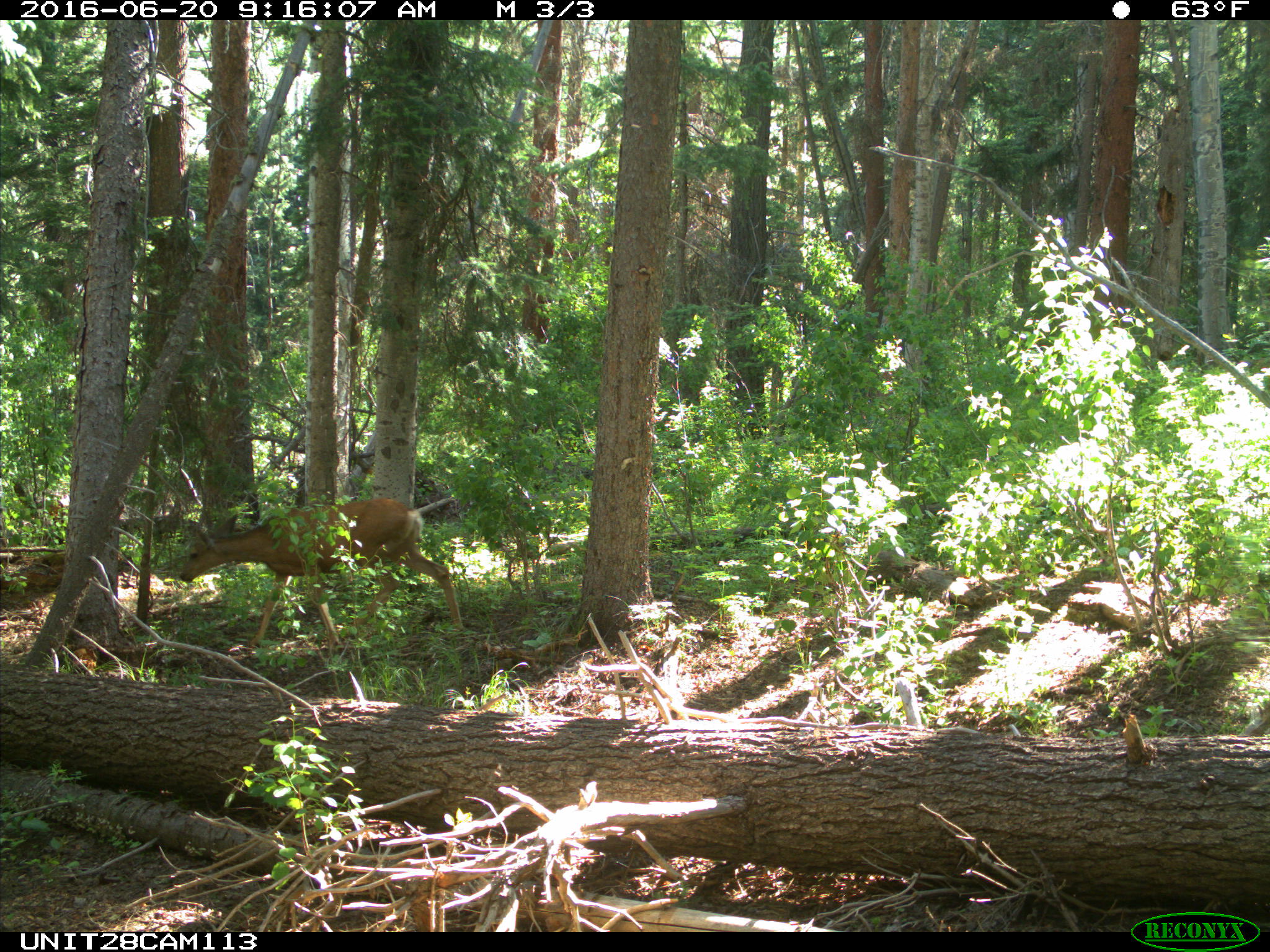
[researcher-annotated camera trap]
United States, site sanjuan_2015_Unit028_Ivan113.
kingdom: Animalia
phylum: Chordata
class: Mammalia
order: Artiodactyla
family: Cervidae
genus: Odocoileus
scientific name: Odocoileus hemionus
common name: mule deer